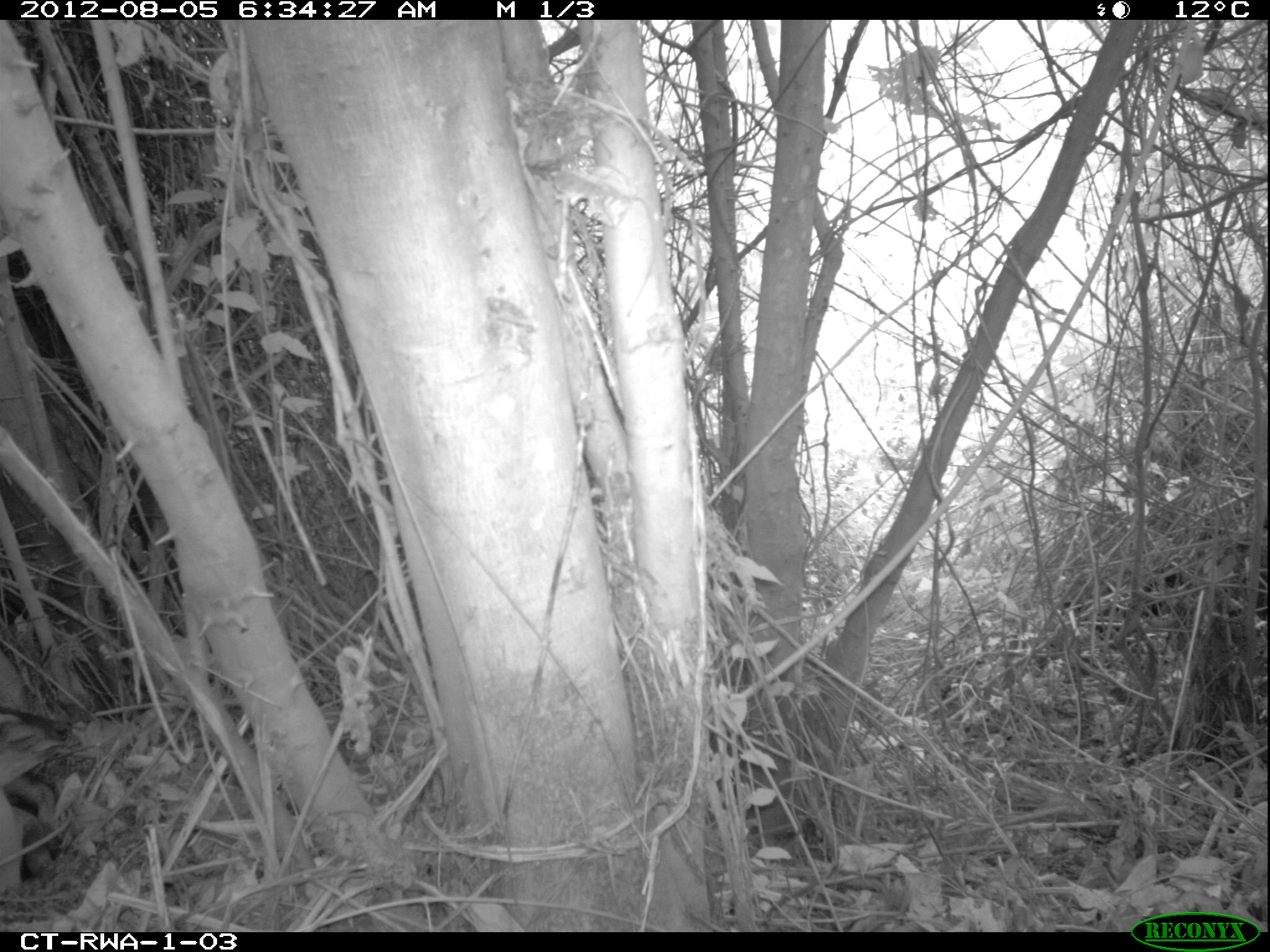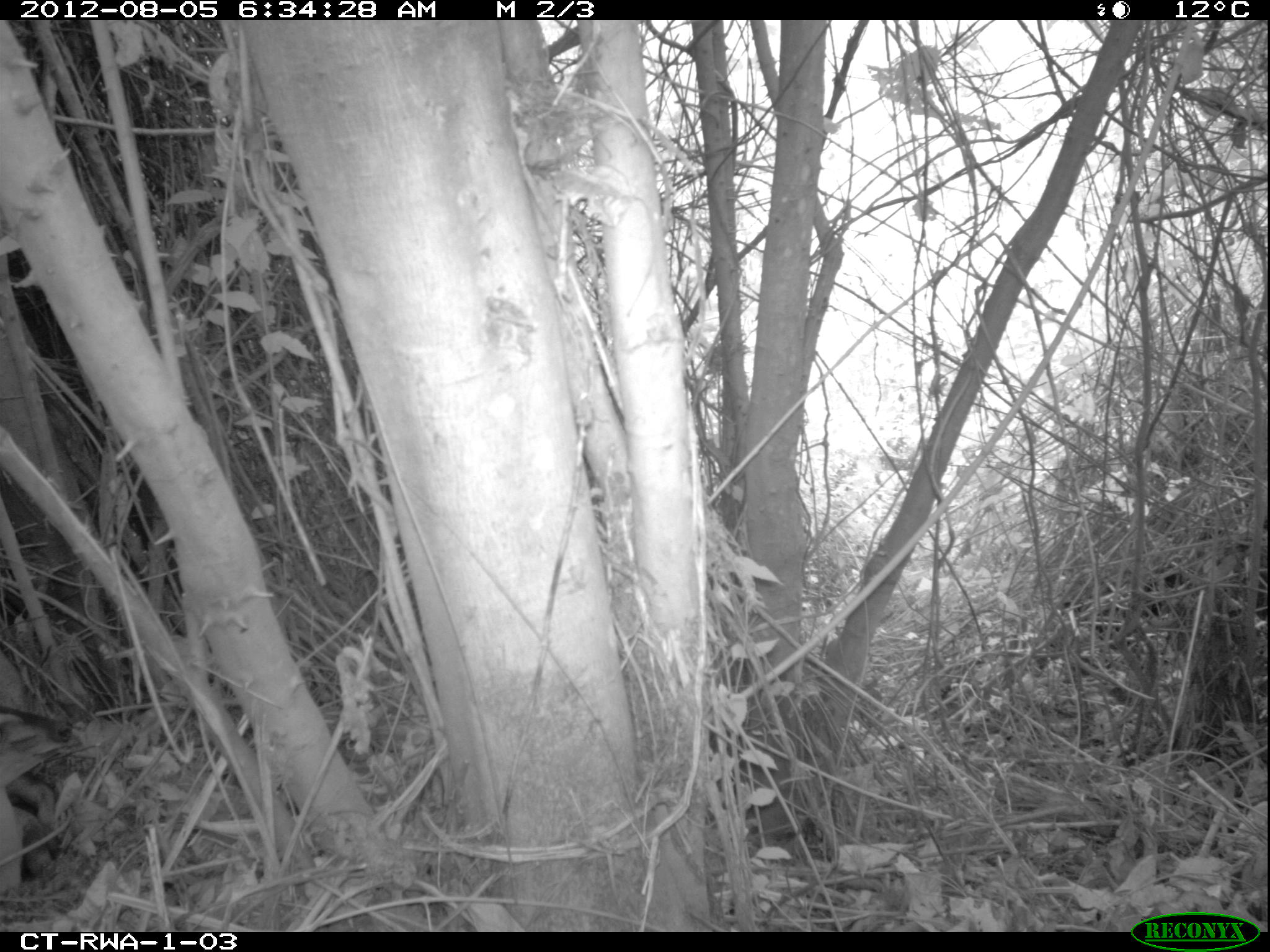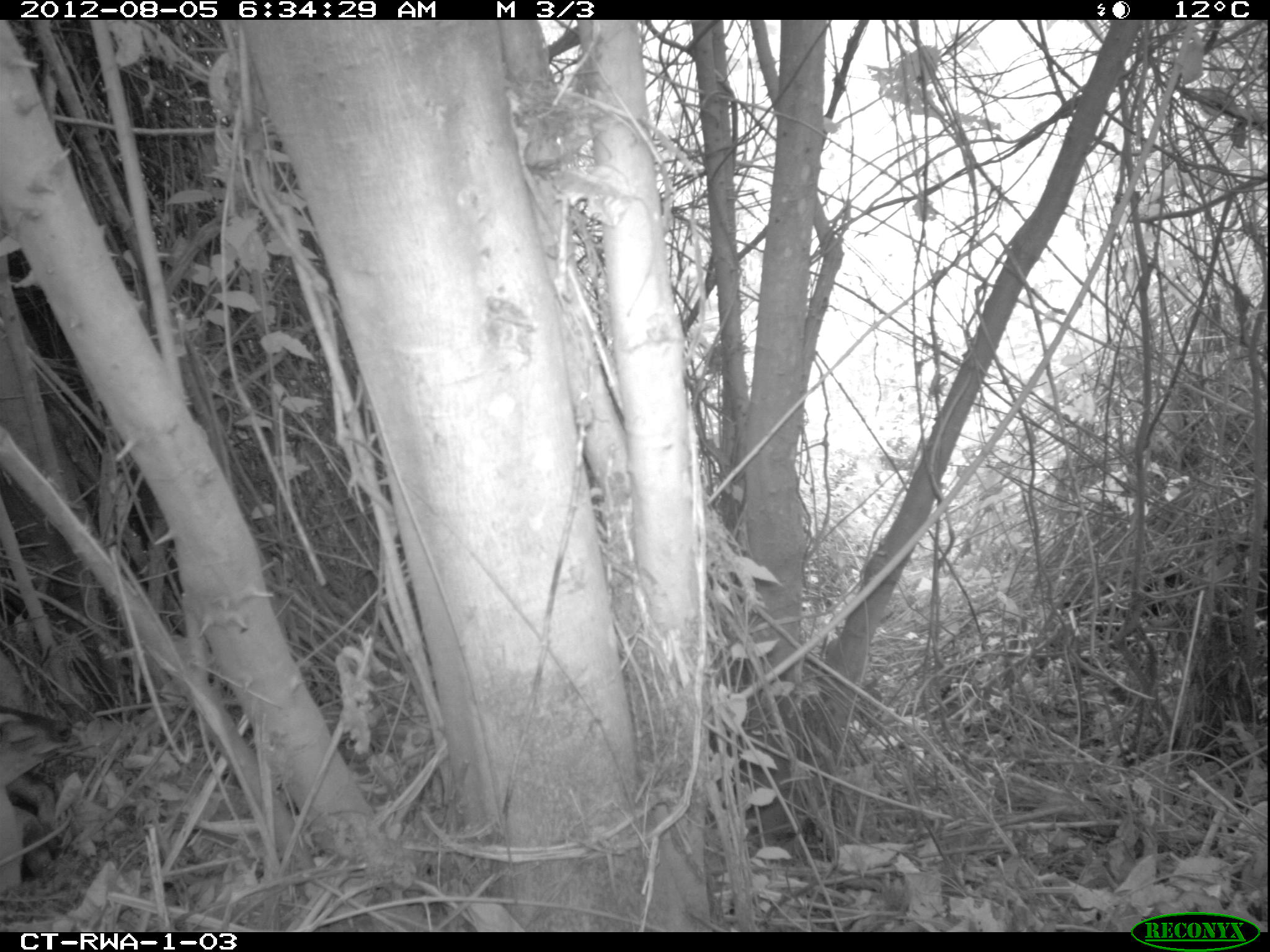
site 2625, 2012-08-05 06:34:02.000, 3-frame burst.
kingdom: Animalia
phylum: Chordata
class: Mammalia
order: Artiodactyla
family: Bovidae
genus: Cephalophus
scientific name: Cephalophus nigrifrons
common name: black-fronted duiker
Cephalophus nigrifrons (black-fronted duiker), count 1.